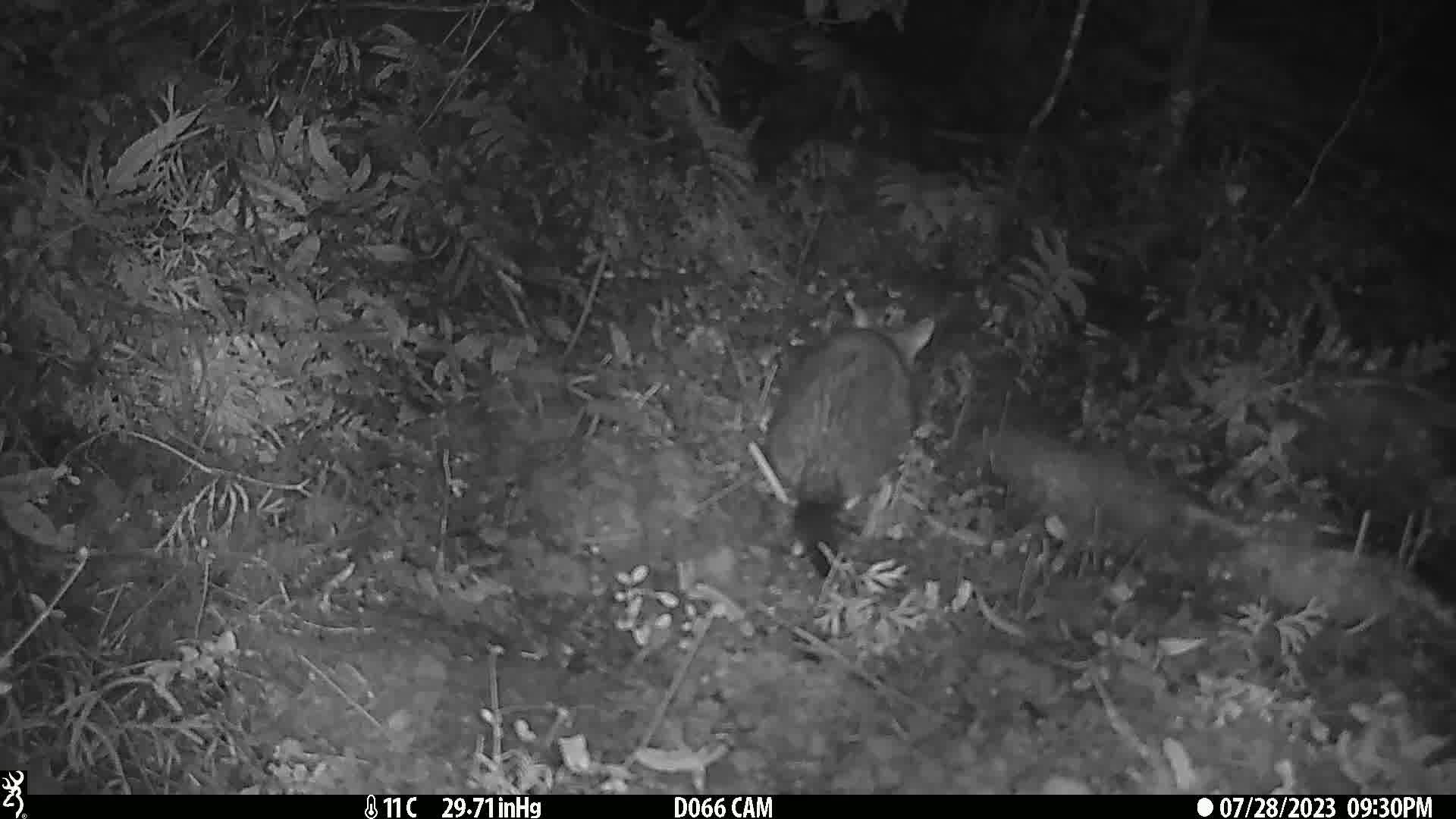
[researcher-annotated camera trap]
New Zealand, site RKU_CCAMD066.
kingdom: Animalia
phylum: Chordata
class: Mammalia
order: Diprotodontia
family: Phalangeridae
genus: Trichosurus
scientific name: Trichosurus vulpecula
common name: common brushtail possum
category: possum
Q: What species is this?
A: Possum (common brushtail possum) (Trichosurus vulpecula).